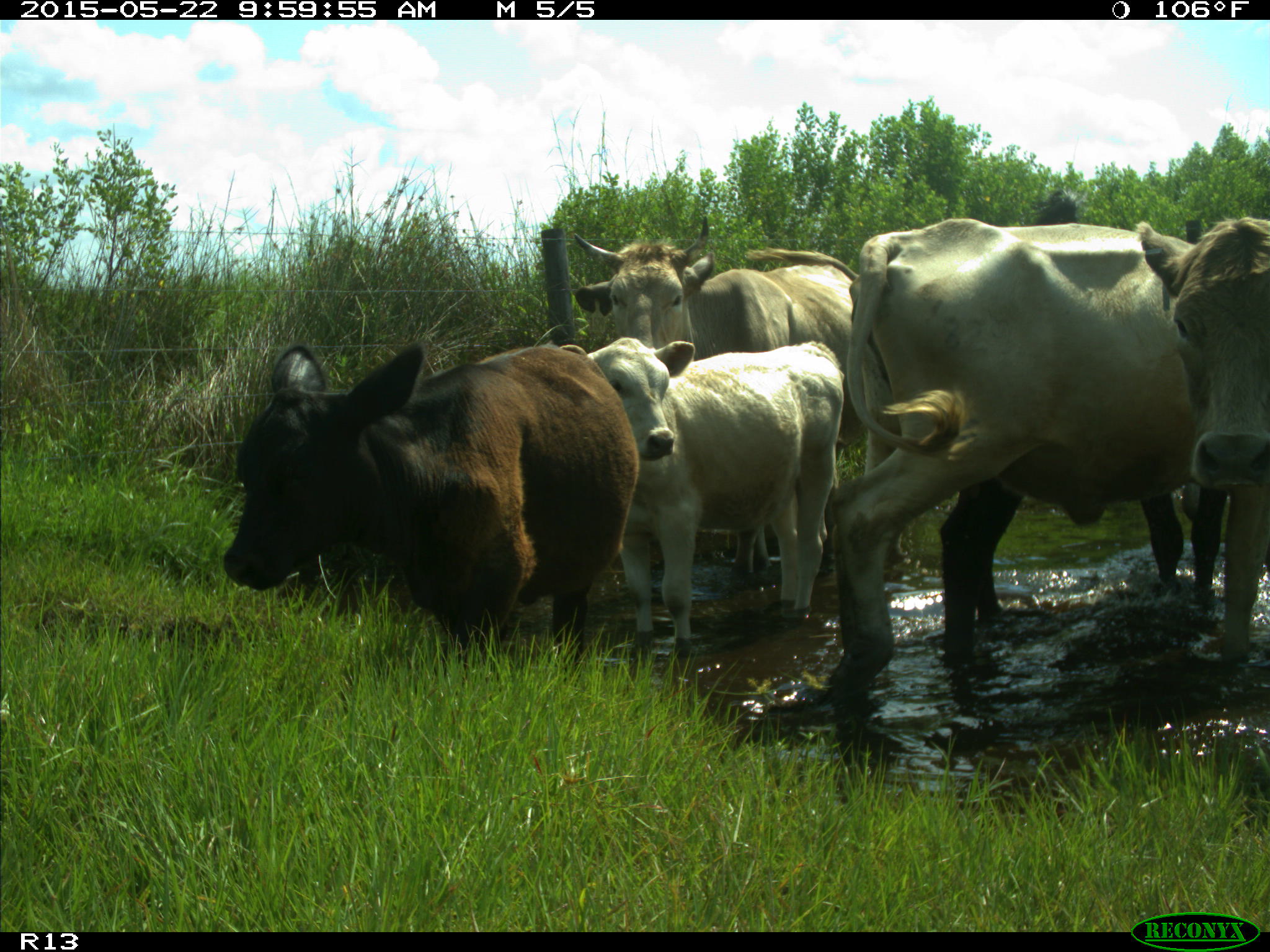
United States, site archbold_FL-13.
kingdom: Animalia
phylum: Chordata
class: Mammalia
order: Artiodactyla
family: Bovidae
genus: Bos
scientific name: Bos taurus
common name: domestic cow